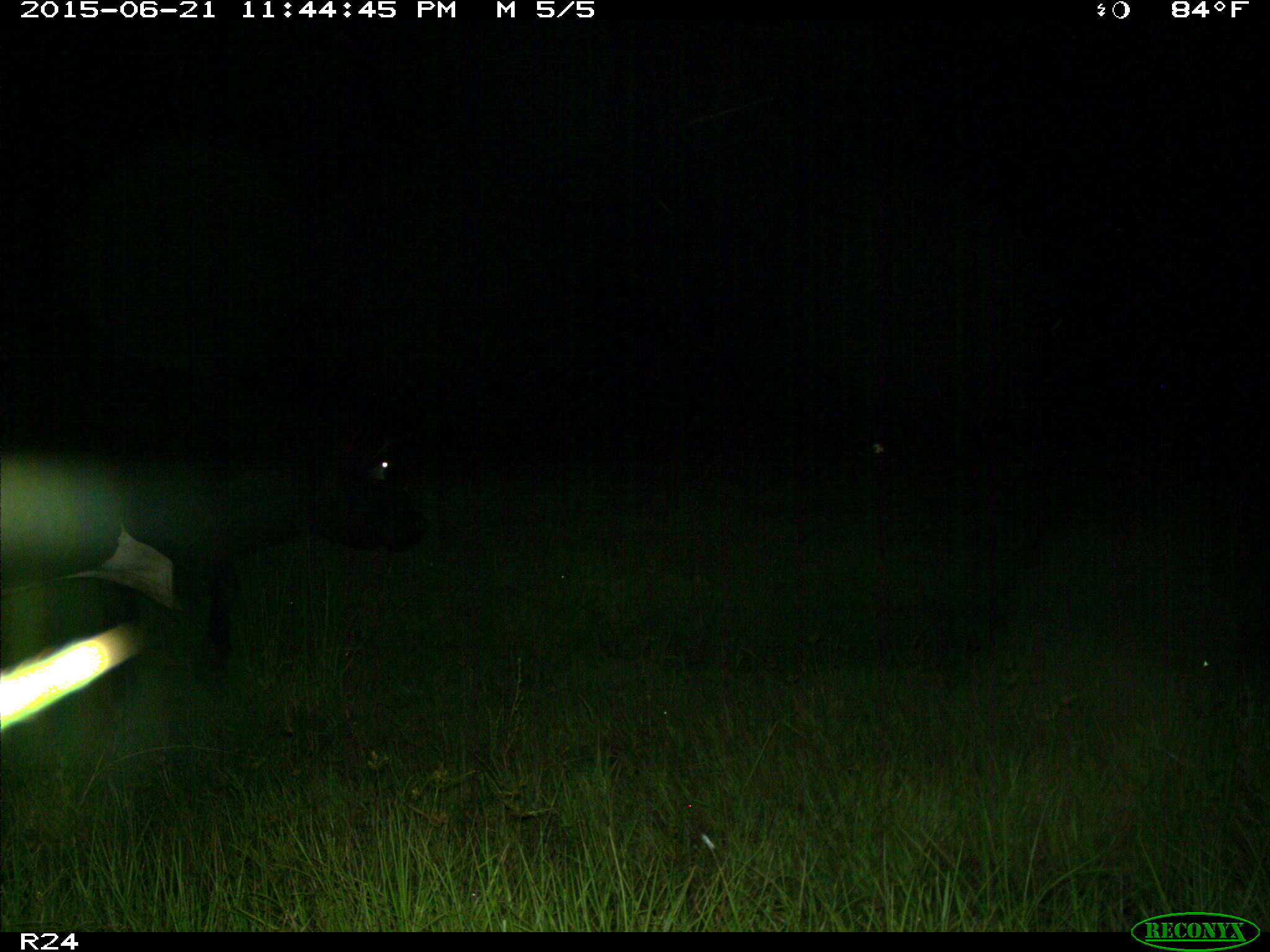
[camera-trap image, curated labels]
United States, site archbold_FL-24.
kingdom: Animalia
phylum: Chordata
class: Mammalia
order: Artiodactyla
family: Bovidae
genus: Bos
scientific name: Bos taurus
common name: domestic cow